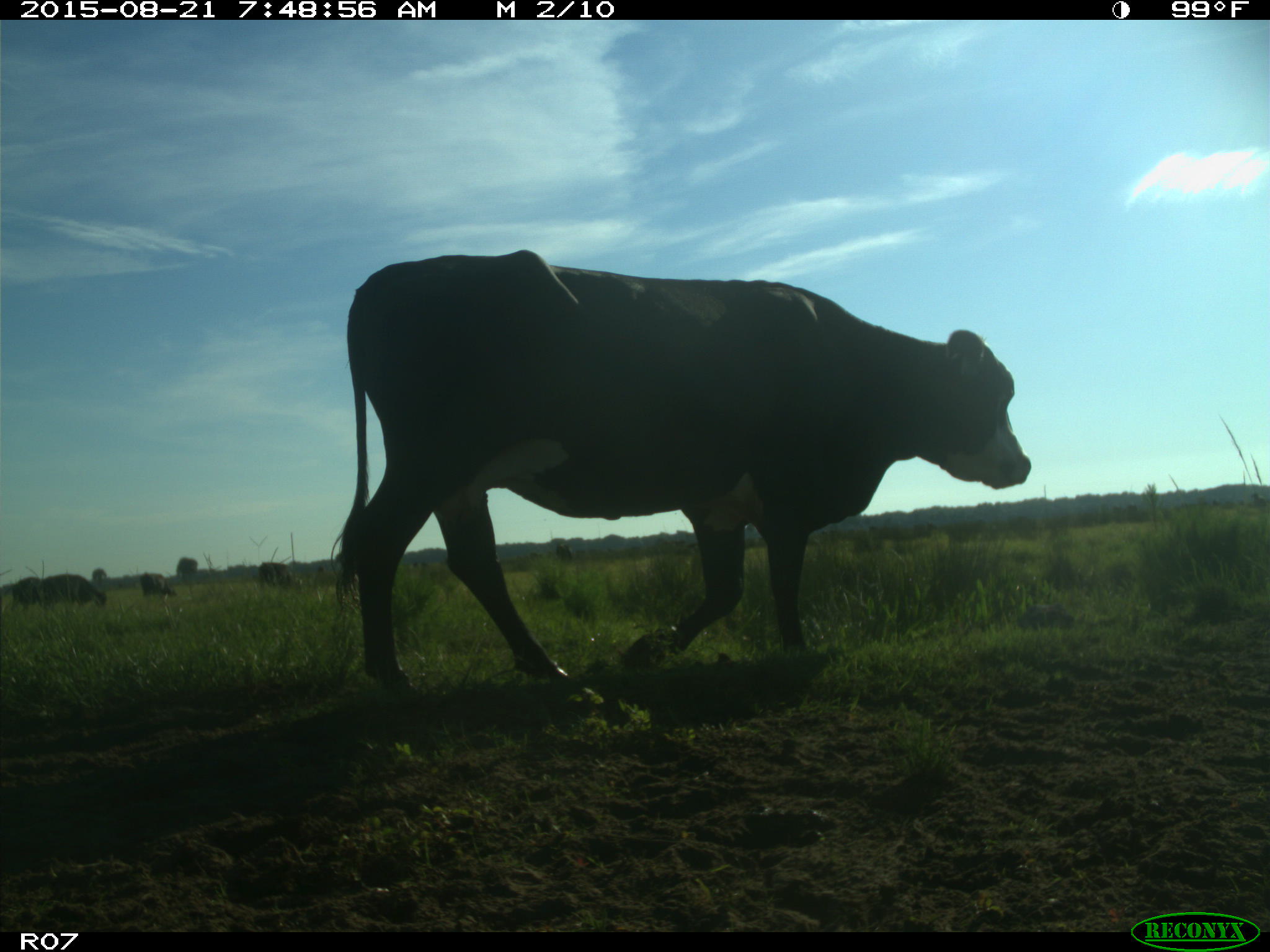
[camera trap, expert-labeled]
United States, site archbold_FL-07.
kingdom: Animalia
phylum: Chordata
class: Mammalia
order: Artiodactyla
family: Bovidae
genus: Bos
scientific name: Bos taurus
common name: domestic cow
Bos taurus (domestic cow).